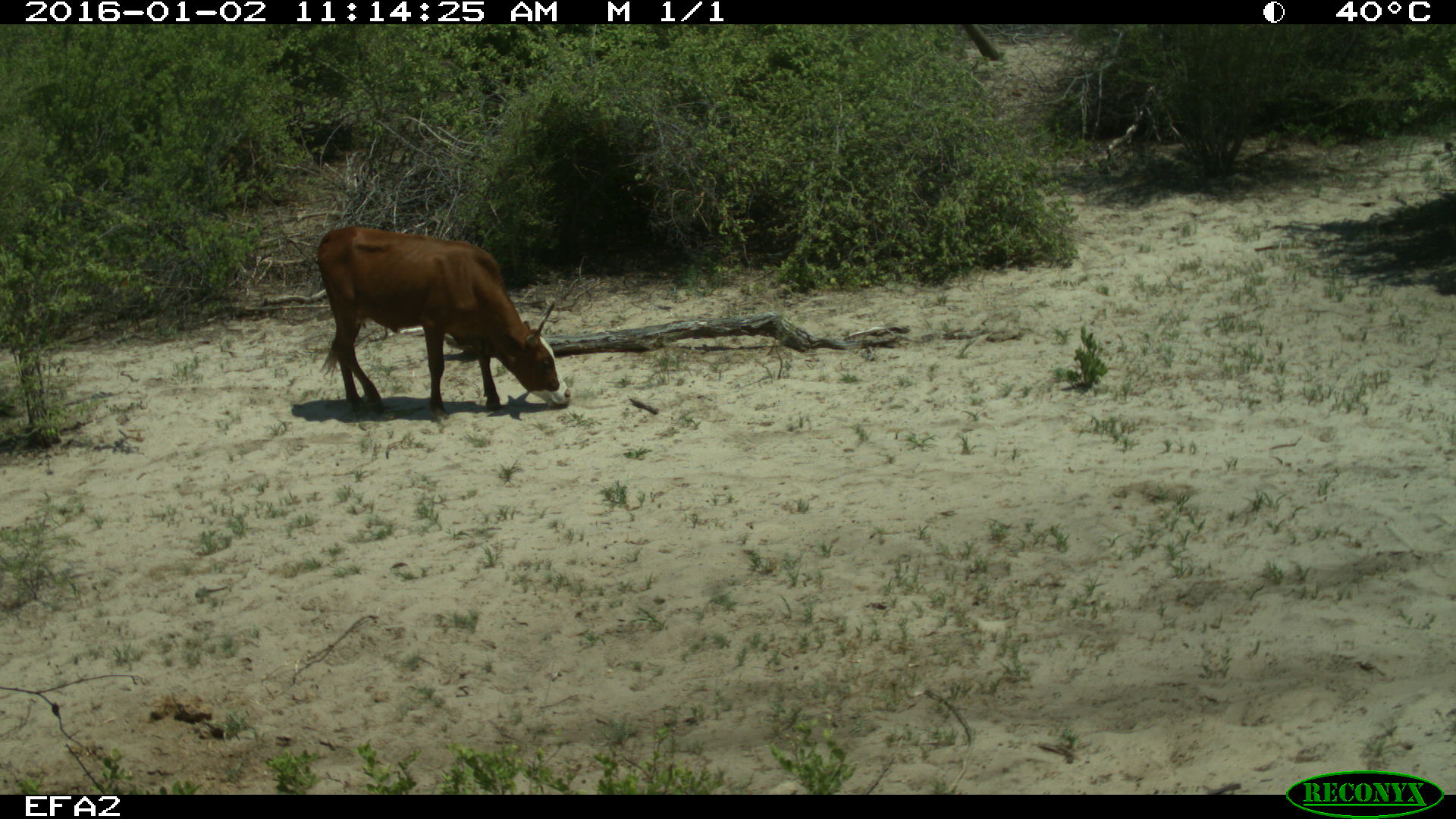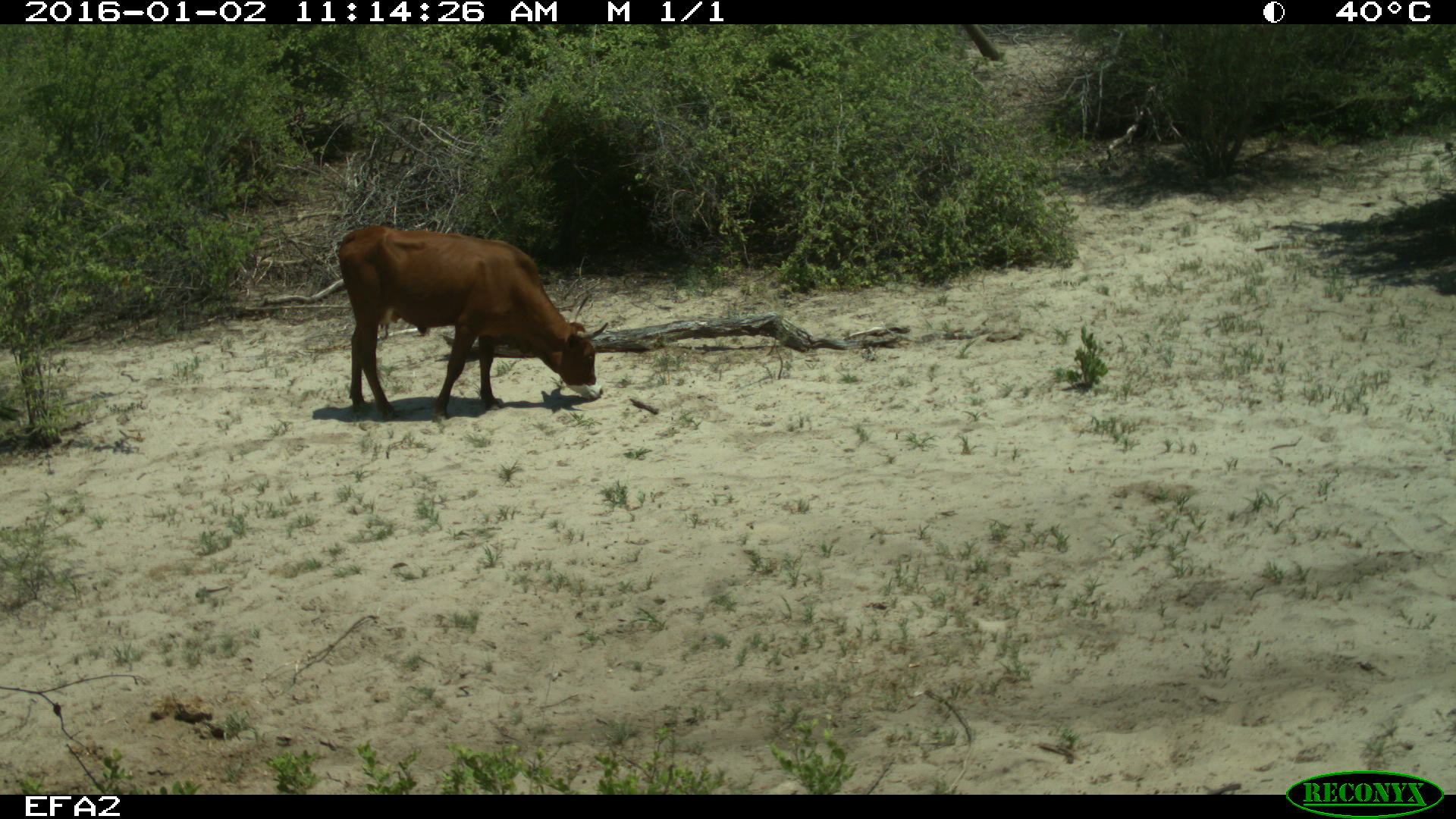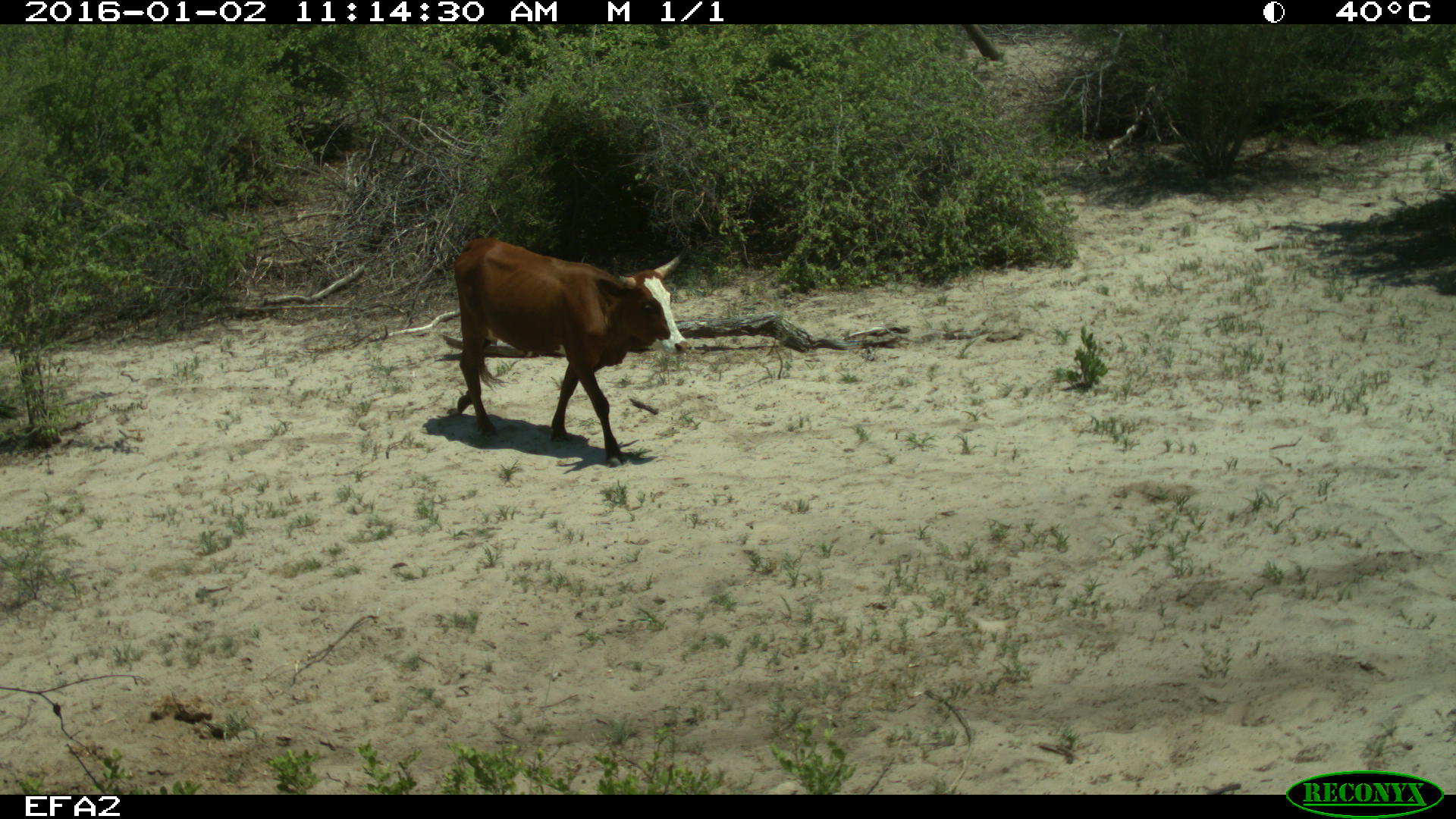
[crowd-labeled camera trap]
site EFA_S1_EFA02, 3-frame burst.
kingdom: Animalia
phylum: Chordata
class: Mammalia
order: Artiodactyla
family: Bovidae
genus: Bos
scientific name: Bos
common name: cattle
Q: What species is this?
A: Cattle (Bos).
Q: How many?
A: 1.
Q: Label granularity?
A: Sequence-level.